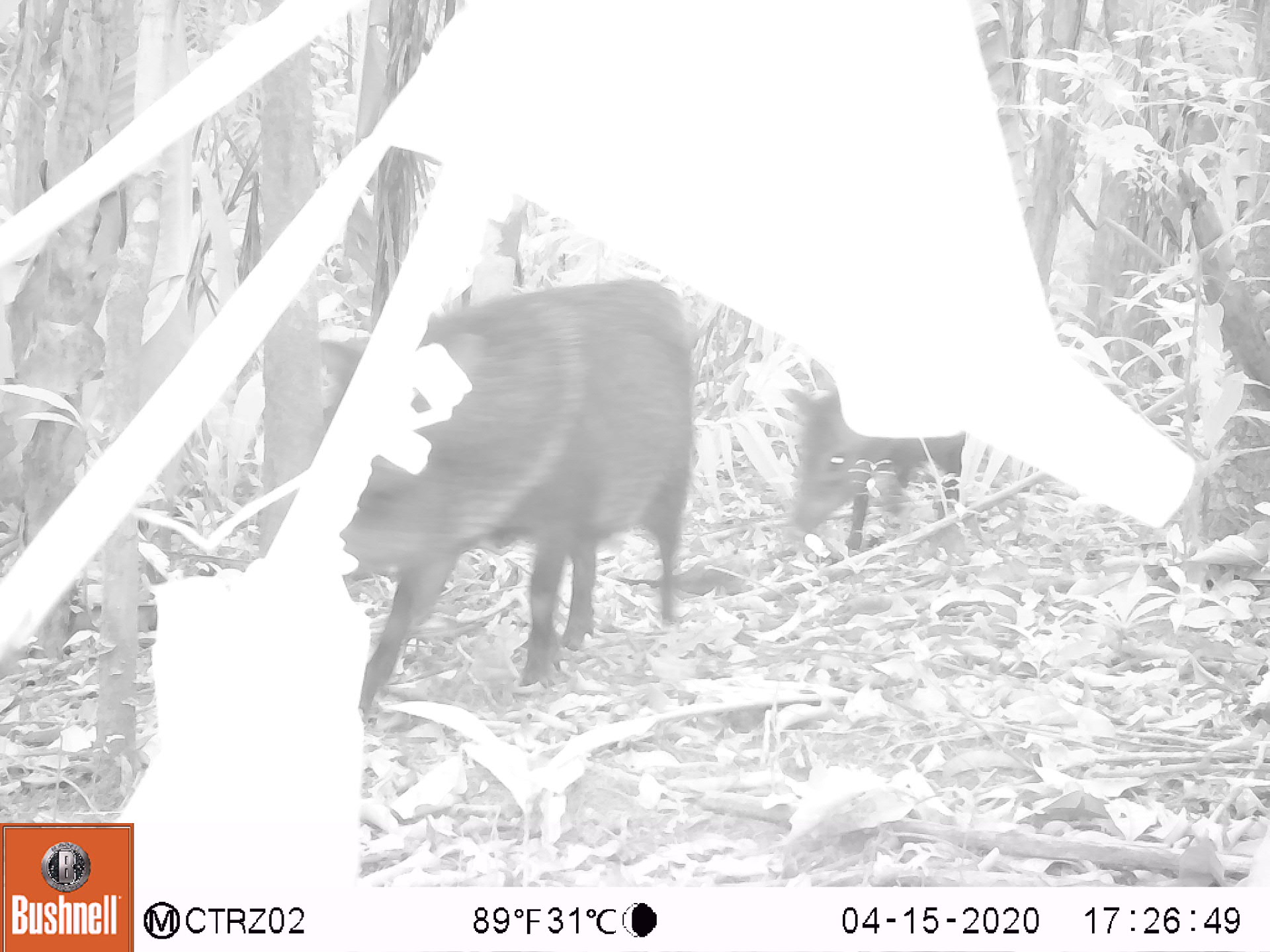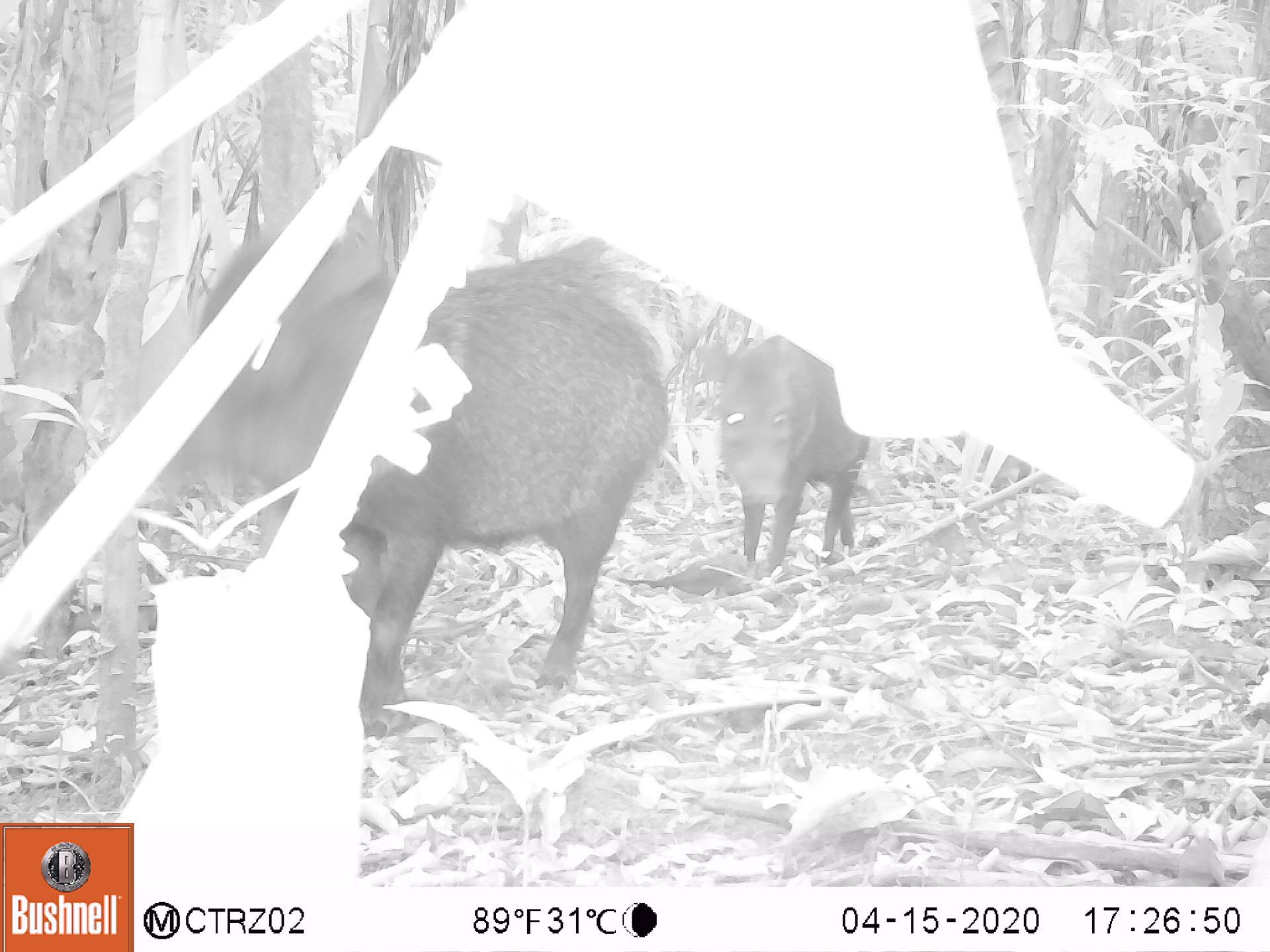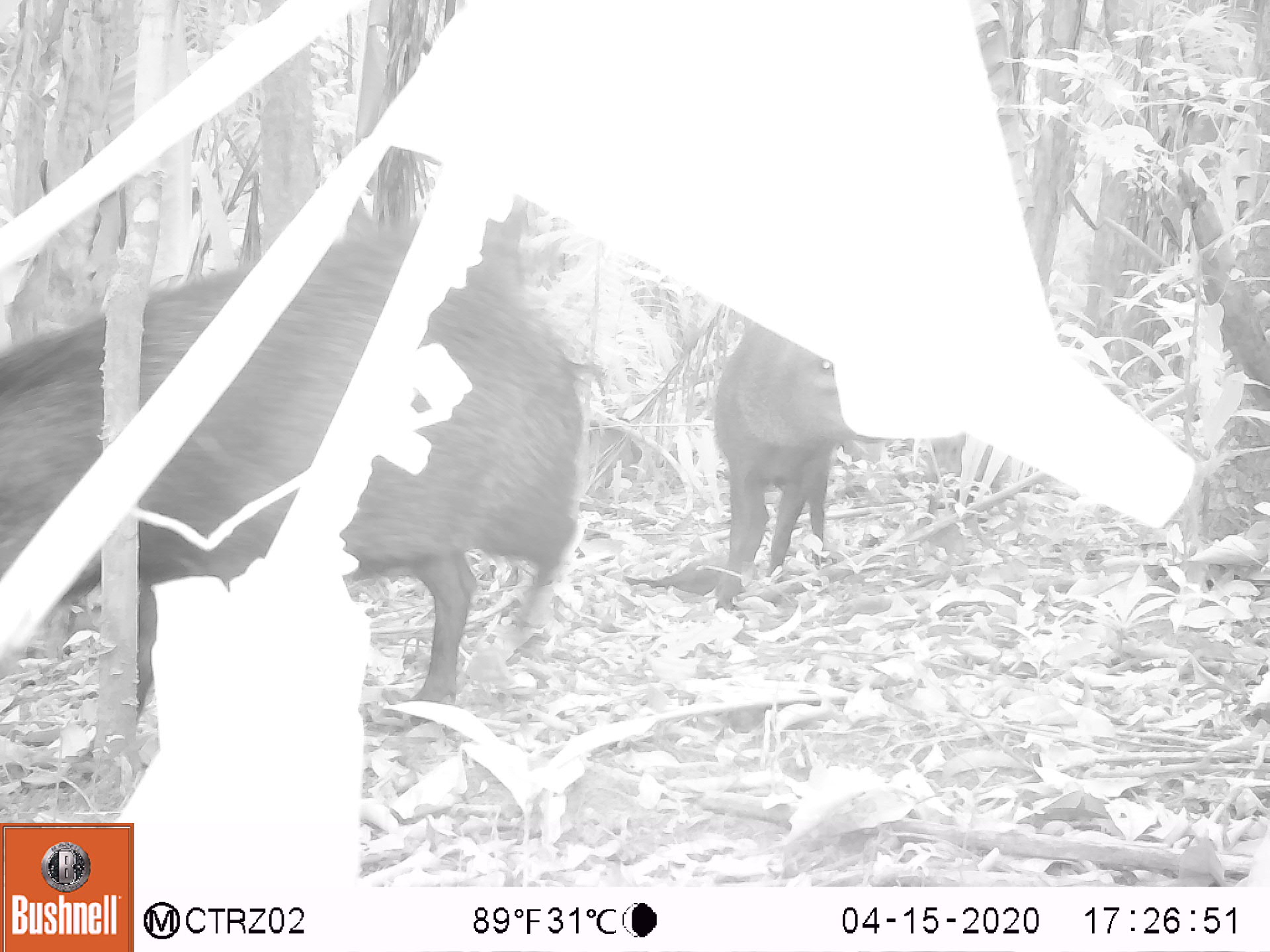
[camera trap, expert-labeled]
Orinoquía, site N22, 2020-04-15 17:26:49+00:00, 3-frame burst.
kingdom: Animalia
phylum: Chordata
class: Mammalia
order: Artiodactyla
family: Tayassuidae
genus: Pecari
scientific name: Pecari tajacu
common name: collared peccary